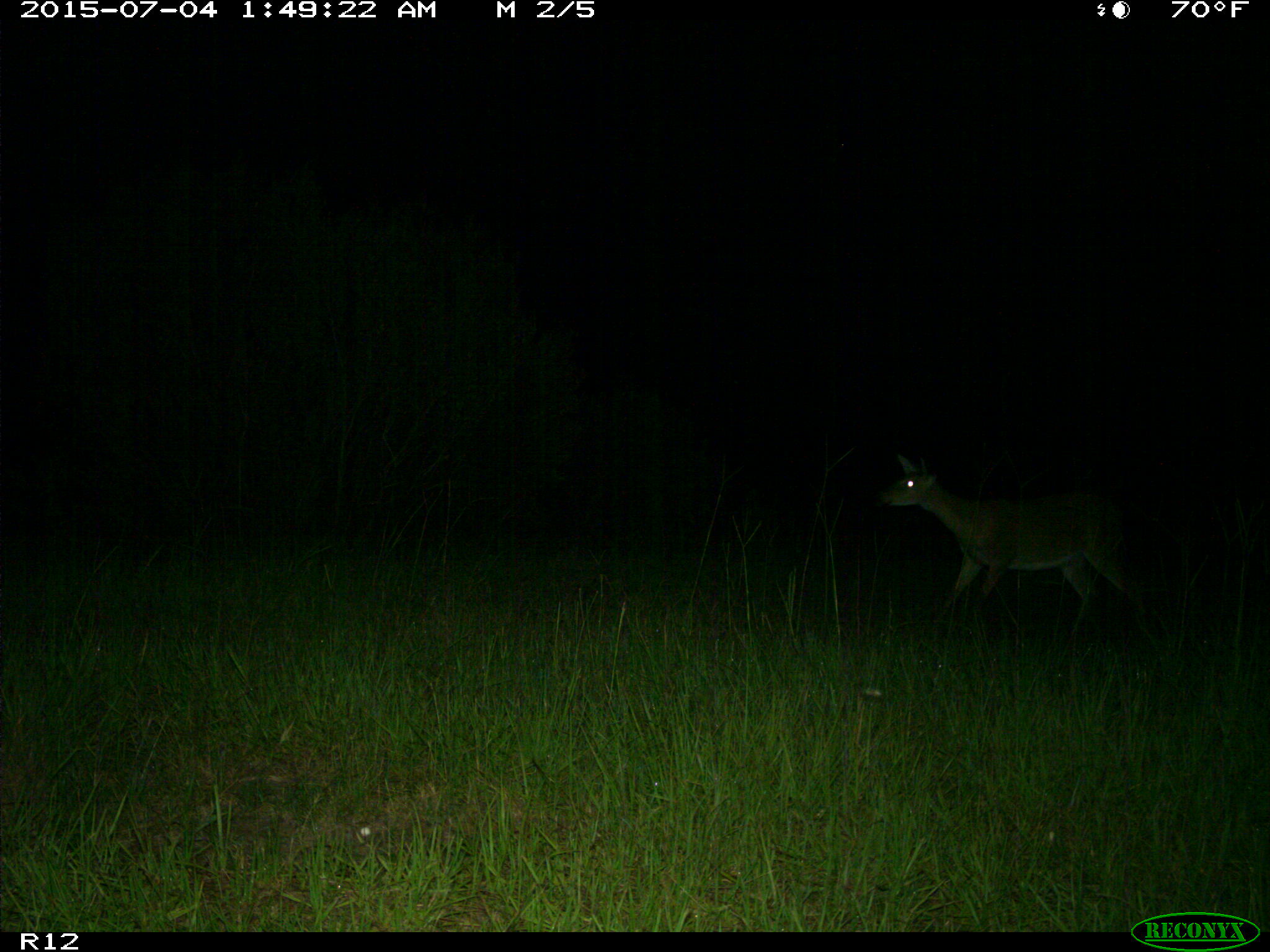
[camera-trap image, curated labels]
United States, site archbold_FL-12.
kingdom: Animalia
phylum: Chordata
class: Mammalia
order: Artiodactyla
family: Cervidae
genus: Odocoileus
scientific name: Odocoileus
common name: deer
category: unidentified deer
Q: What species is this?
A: Unidentified deer (deer) (Odocoileus).